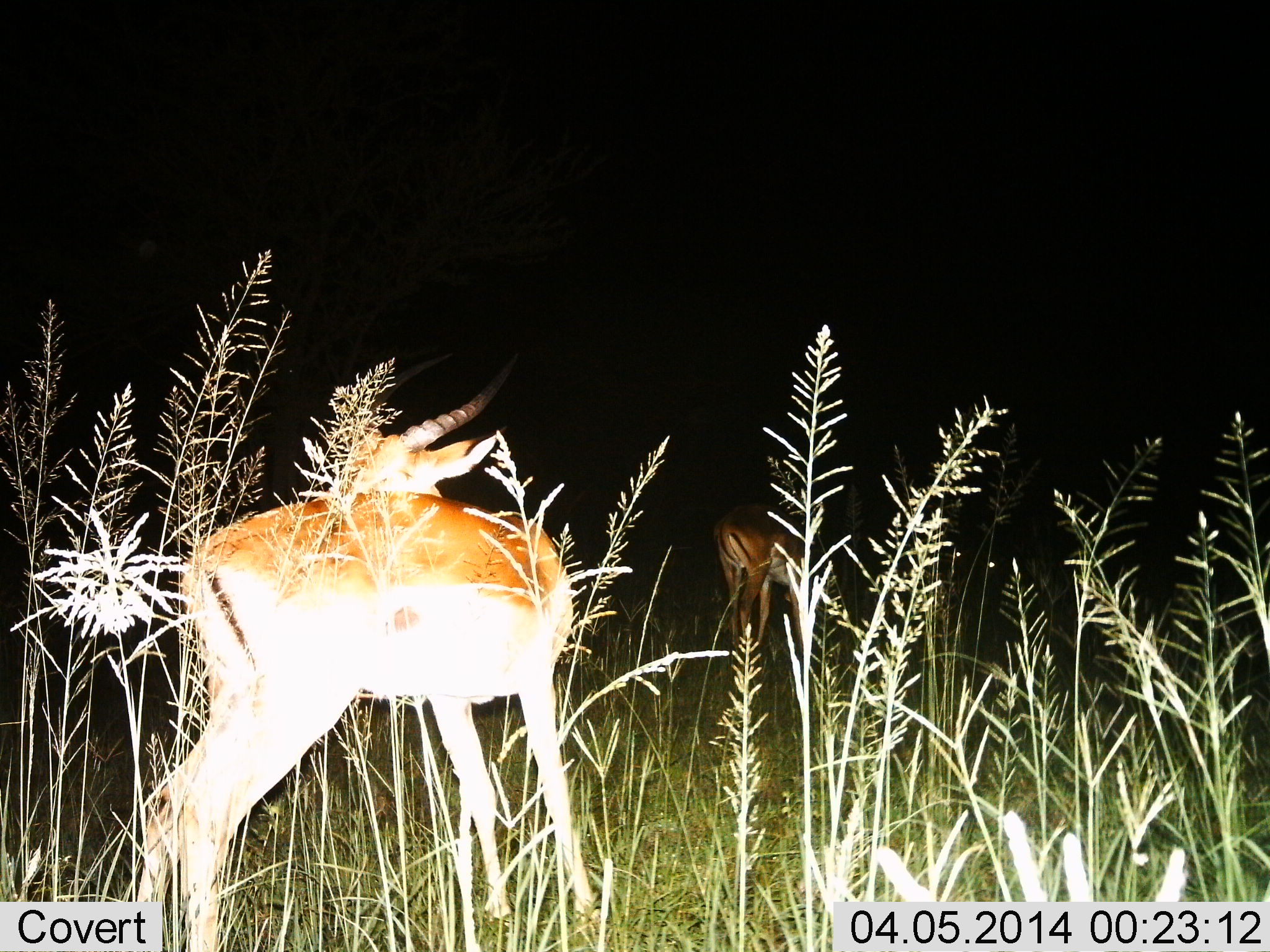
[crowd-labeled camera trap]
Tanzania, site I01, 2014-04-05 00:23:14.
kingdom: Animalia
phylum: Chordata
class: Mammalia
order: Artiodactyla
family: Bovidae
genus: Nanger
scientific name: Nanger granti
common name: grant's gazelle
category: gazellegrants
Gazellegrants (grant's gazelle) (Nanger granti), count 2. Behavior (volunteer vote fractions): standing 80%, resting 0%, moving 24%, interacting 0%. Young present (vote fraction): 0%. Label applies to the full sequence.